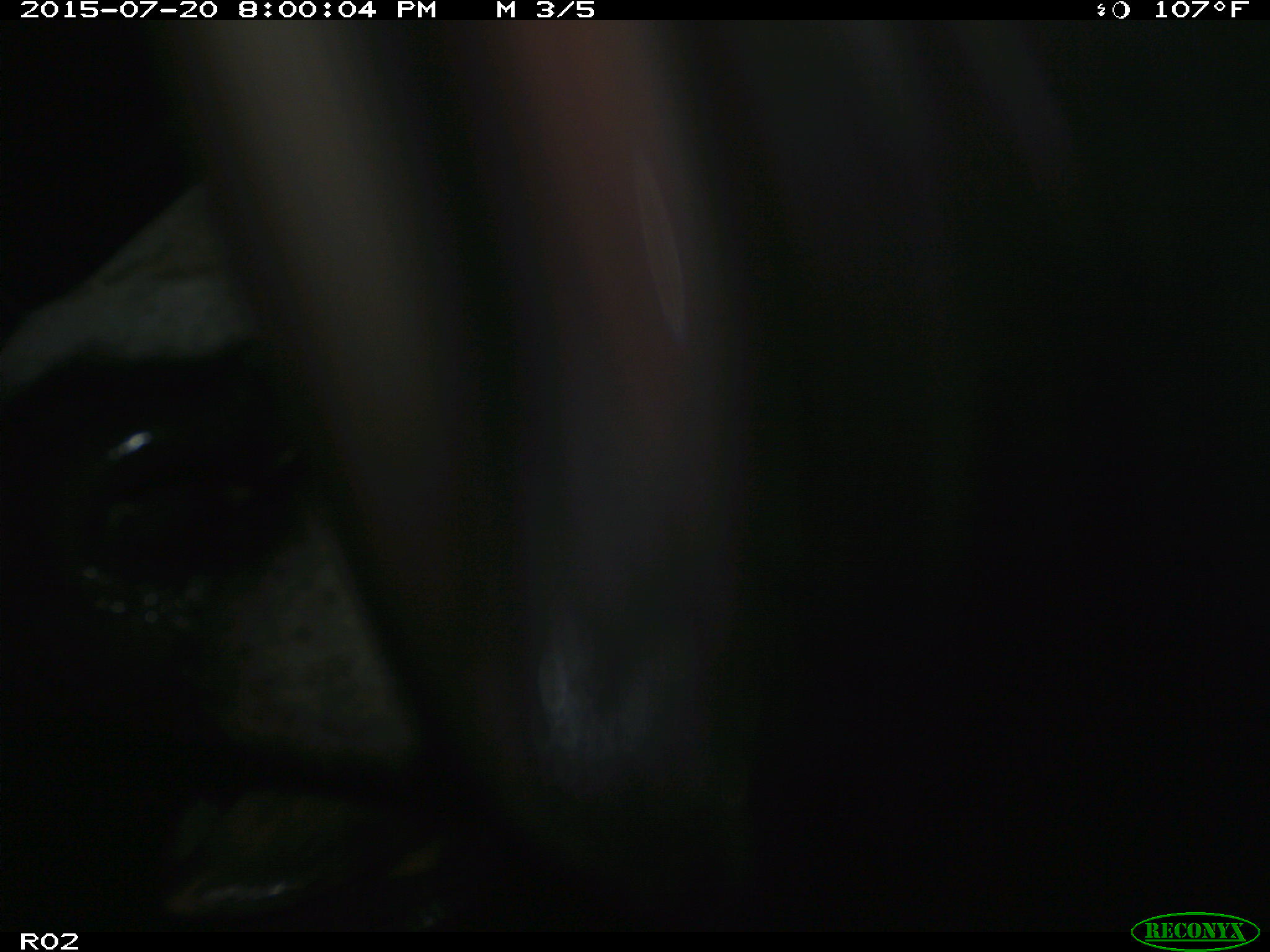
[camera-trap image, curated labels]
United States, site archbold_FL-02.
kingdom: Animalia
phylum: Chordata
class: Mammalia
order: Artiodactyla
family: Bovidae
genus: Bos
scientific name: Bos taurus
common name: domestic cow